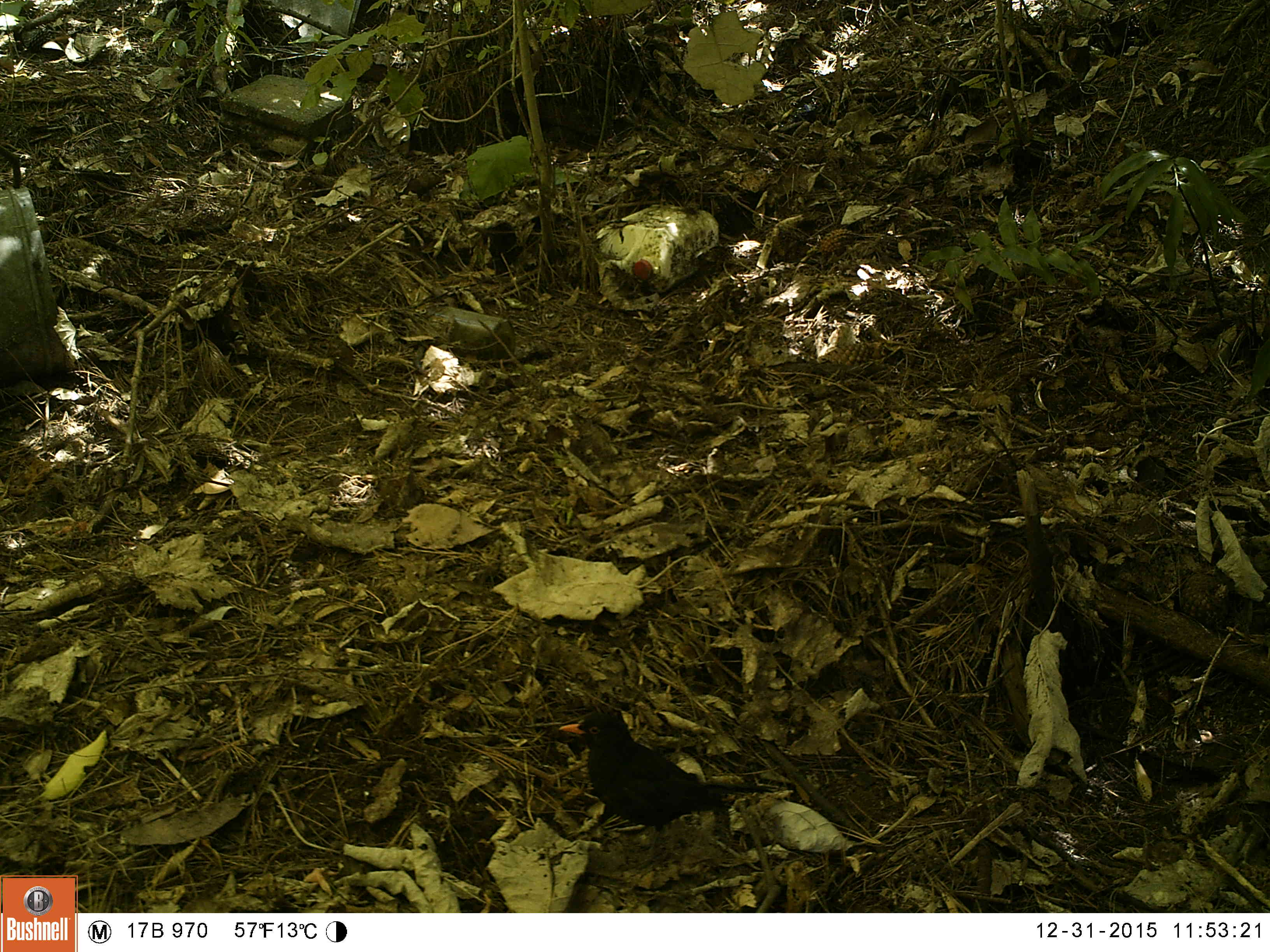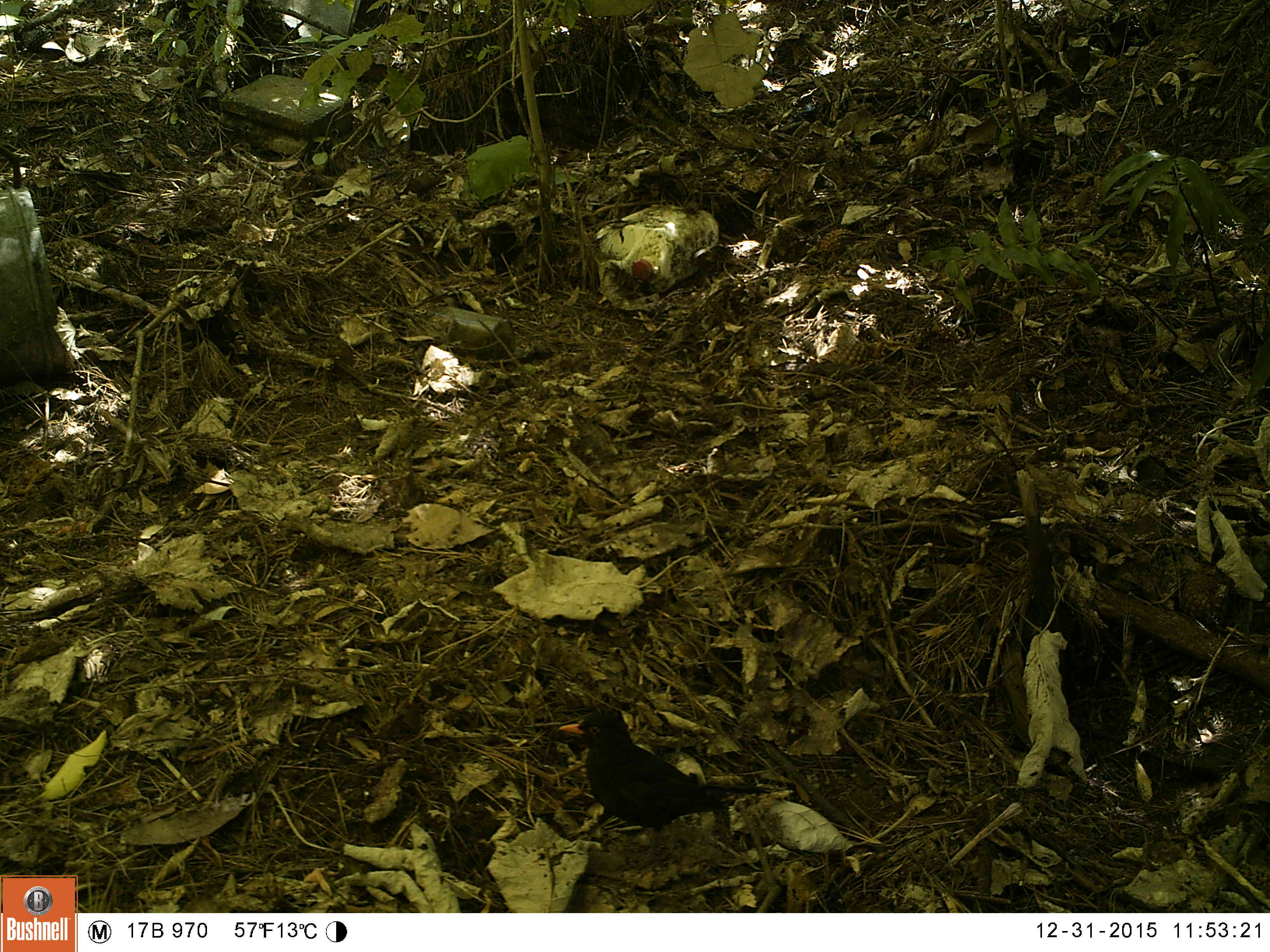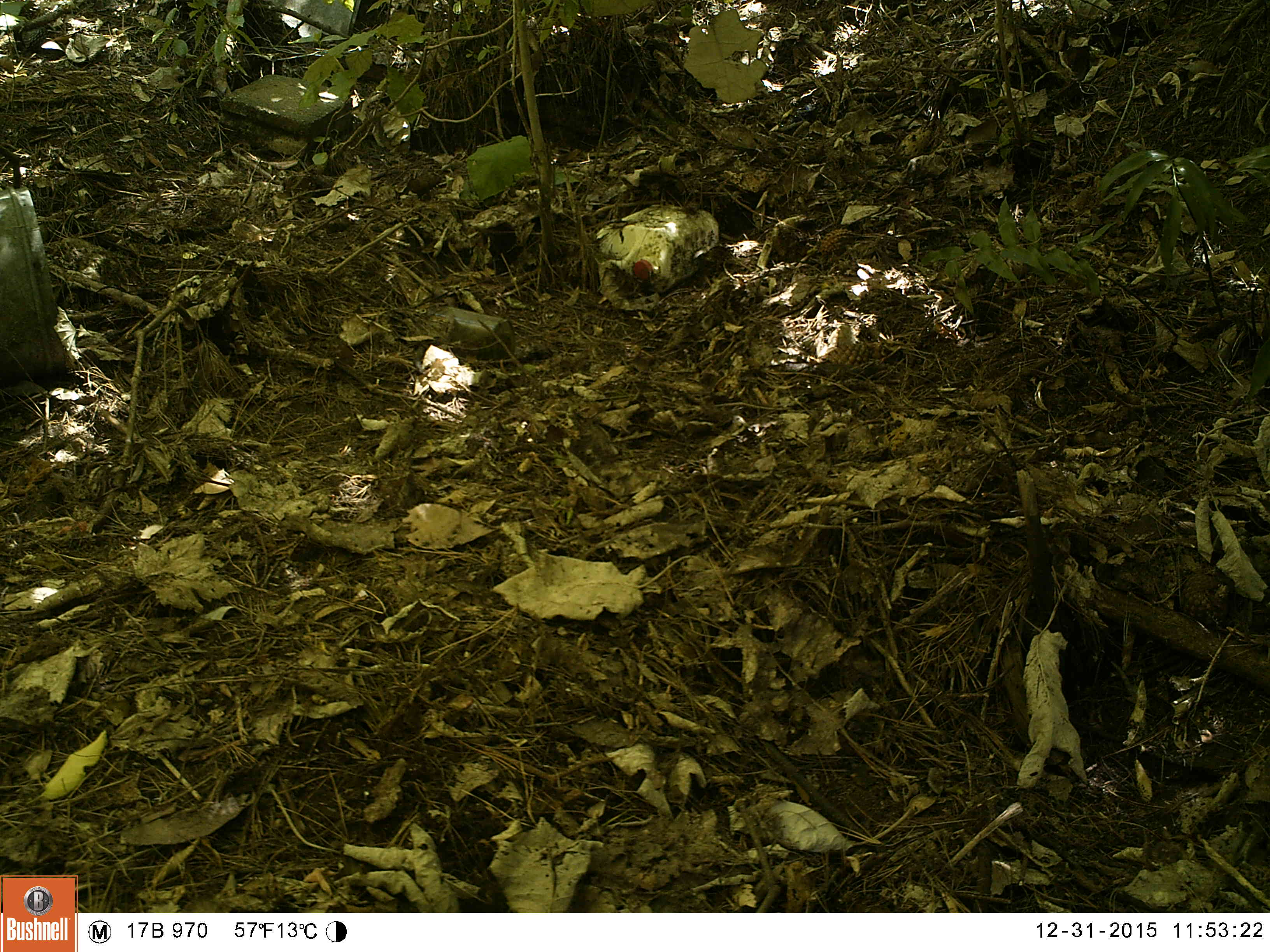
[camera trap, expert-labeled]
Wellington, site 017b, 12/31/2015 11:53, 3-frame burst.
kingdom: Animalia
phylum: Chordata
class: Aves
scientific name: Aves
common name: bird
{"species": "bird (Aves)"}